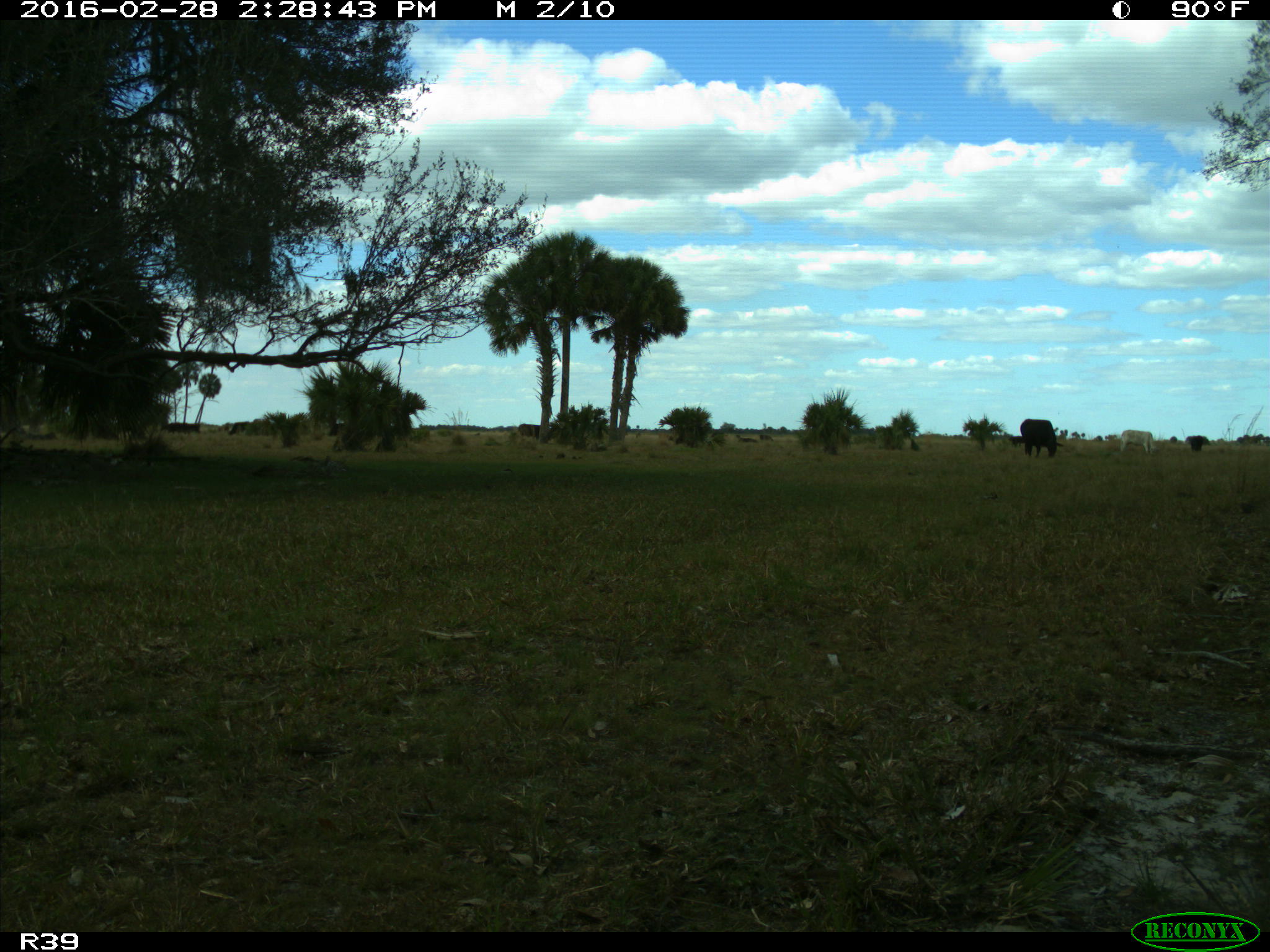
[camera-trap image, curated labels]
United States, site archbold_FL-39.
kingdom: Animalia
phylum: Chordata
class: Mammalia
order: Artiodactyla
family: Bovidae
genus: Bos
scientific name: Bos taurus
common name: domestic cow